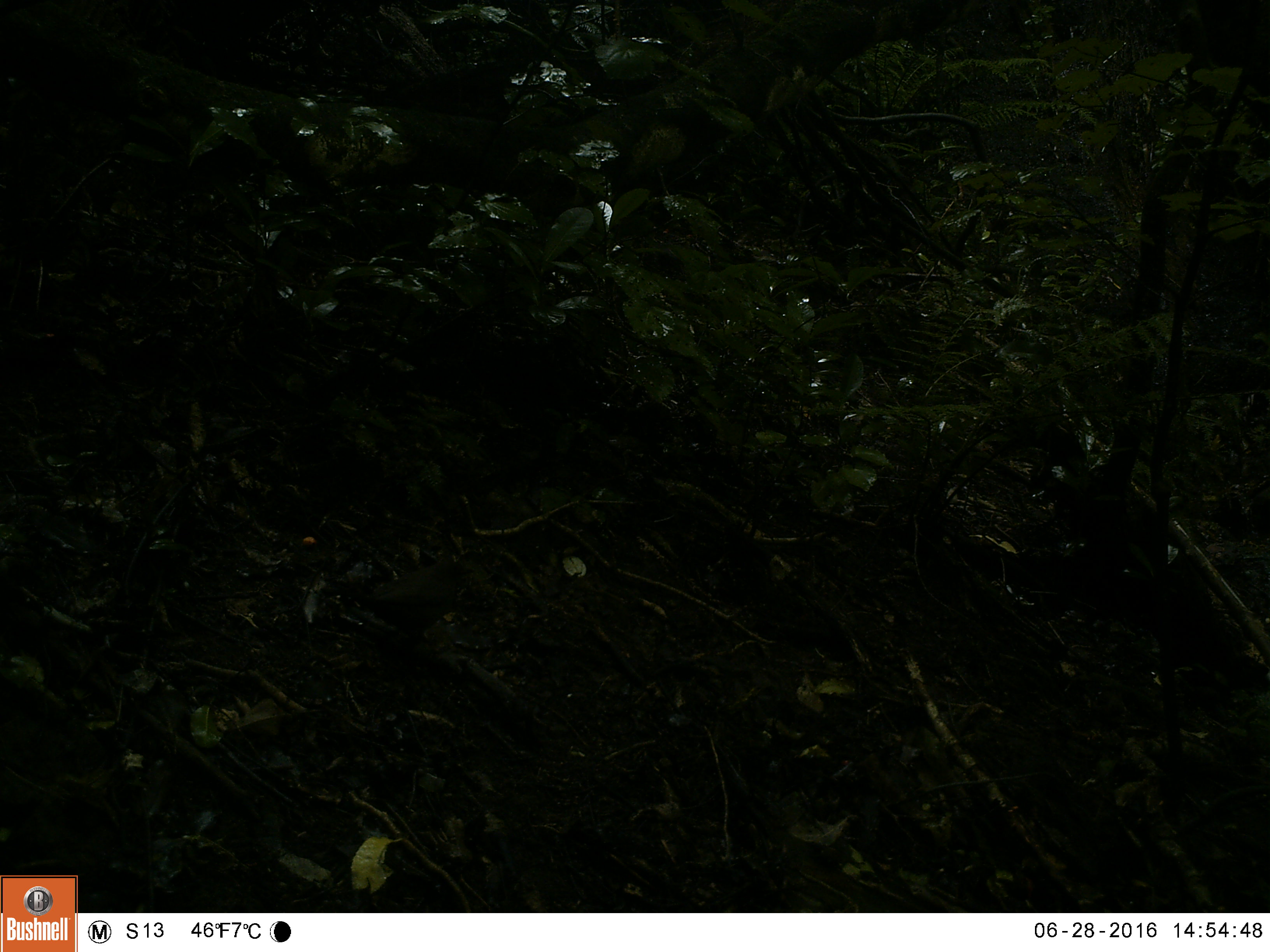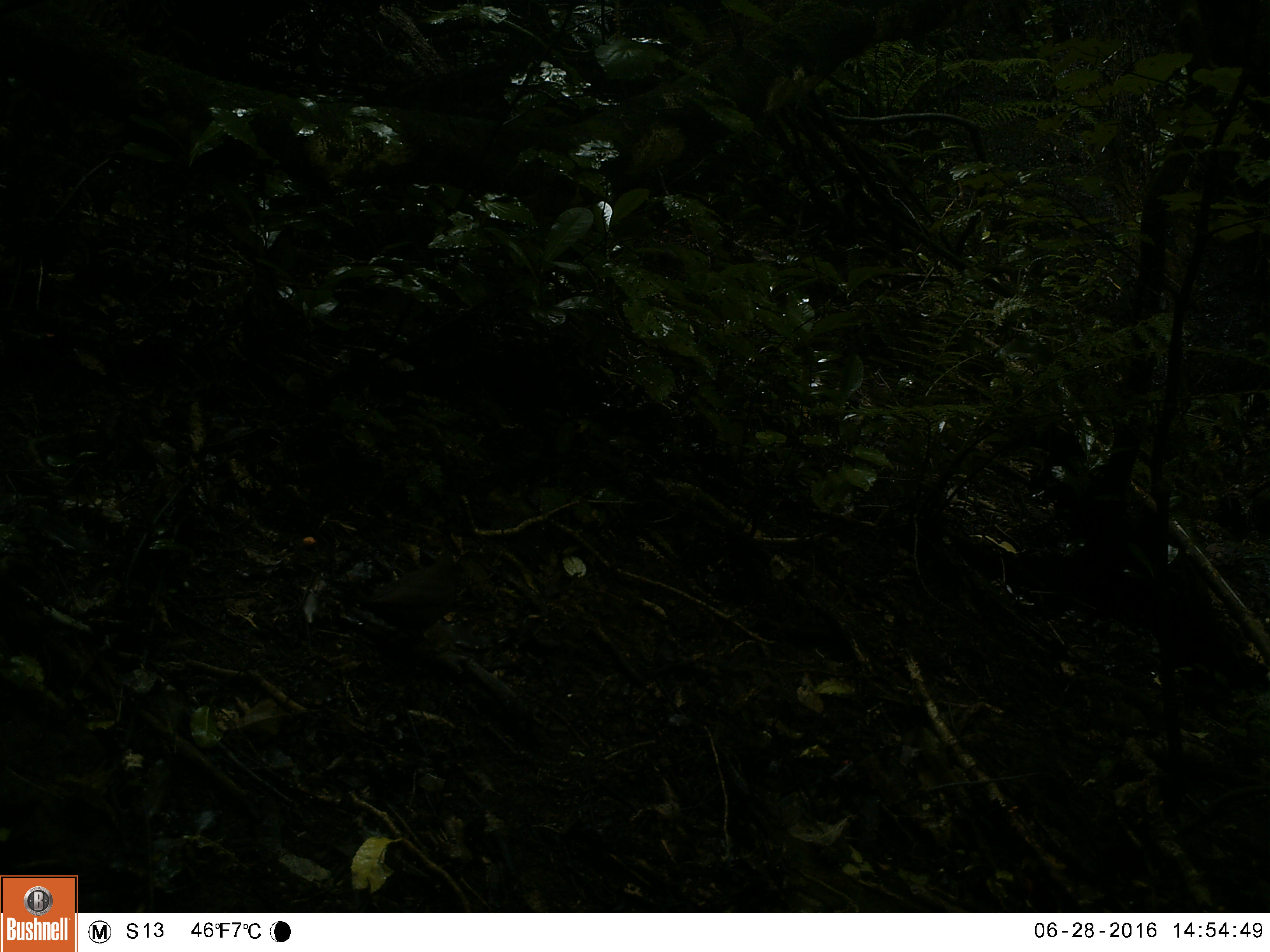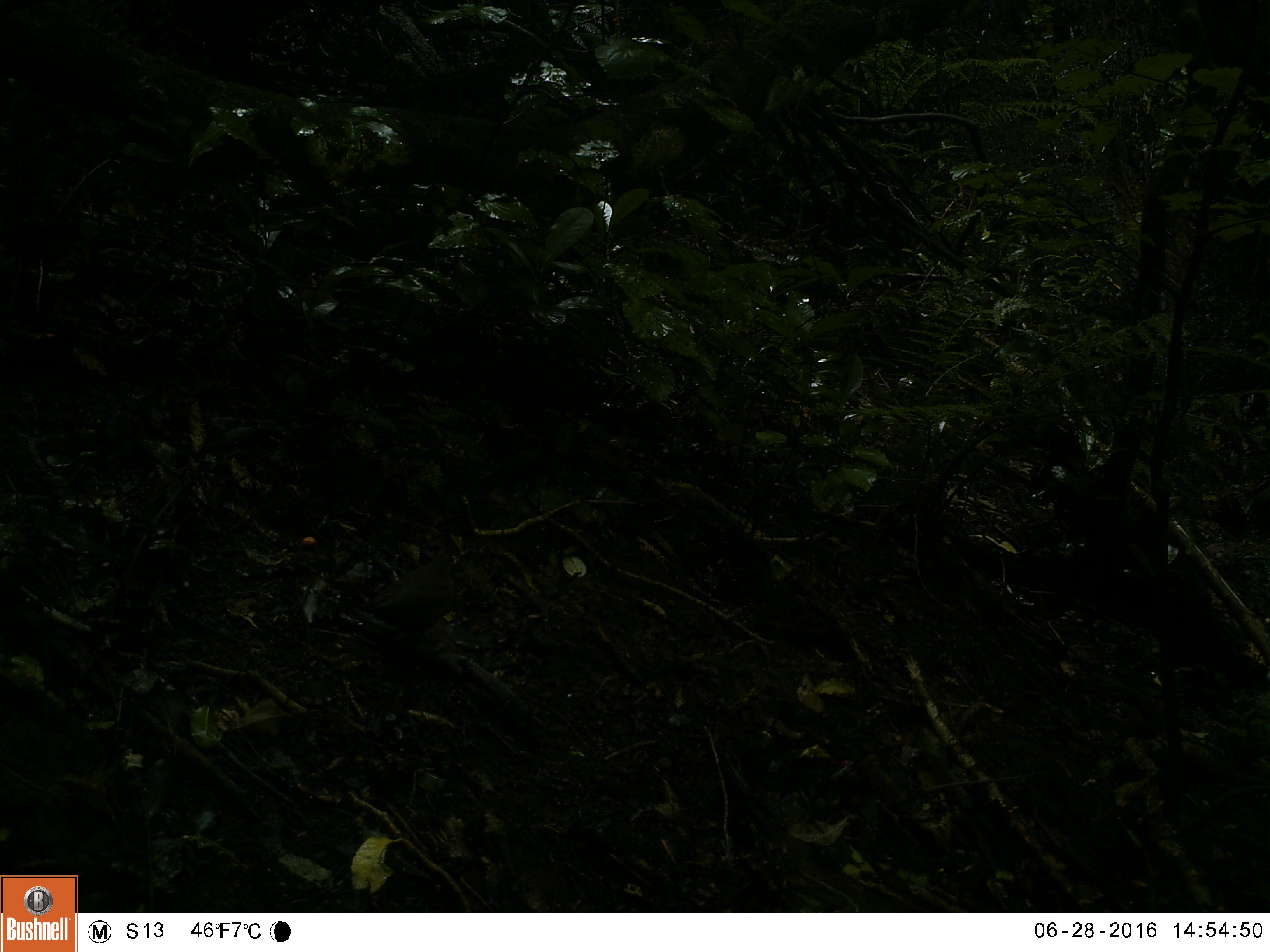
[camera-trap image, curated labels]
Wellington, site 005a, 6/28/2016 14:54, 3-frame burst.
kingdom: Animalia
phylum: Chordata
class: Aves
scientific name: Aves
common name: bird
Bird (Aves).